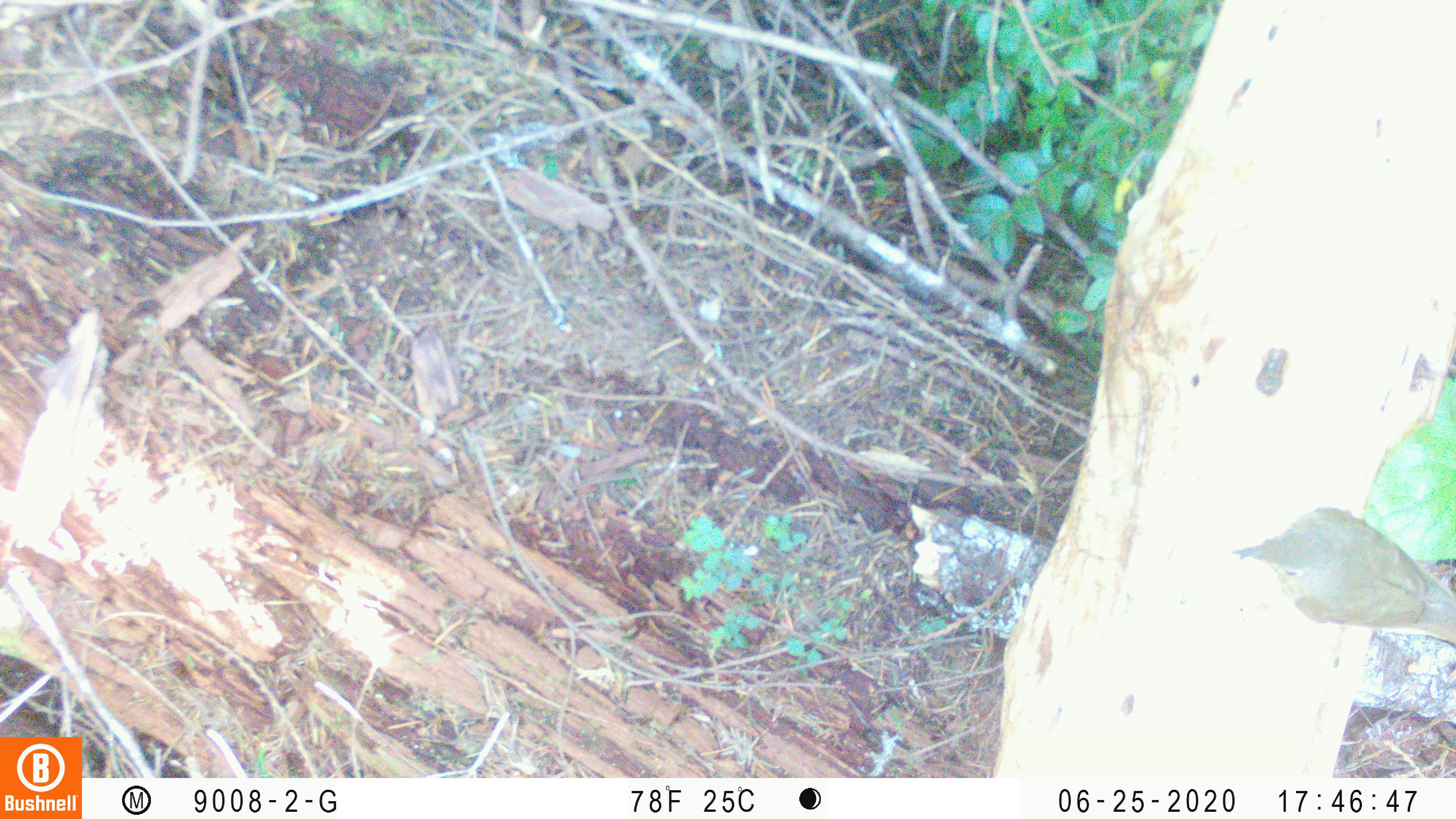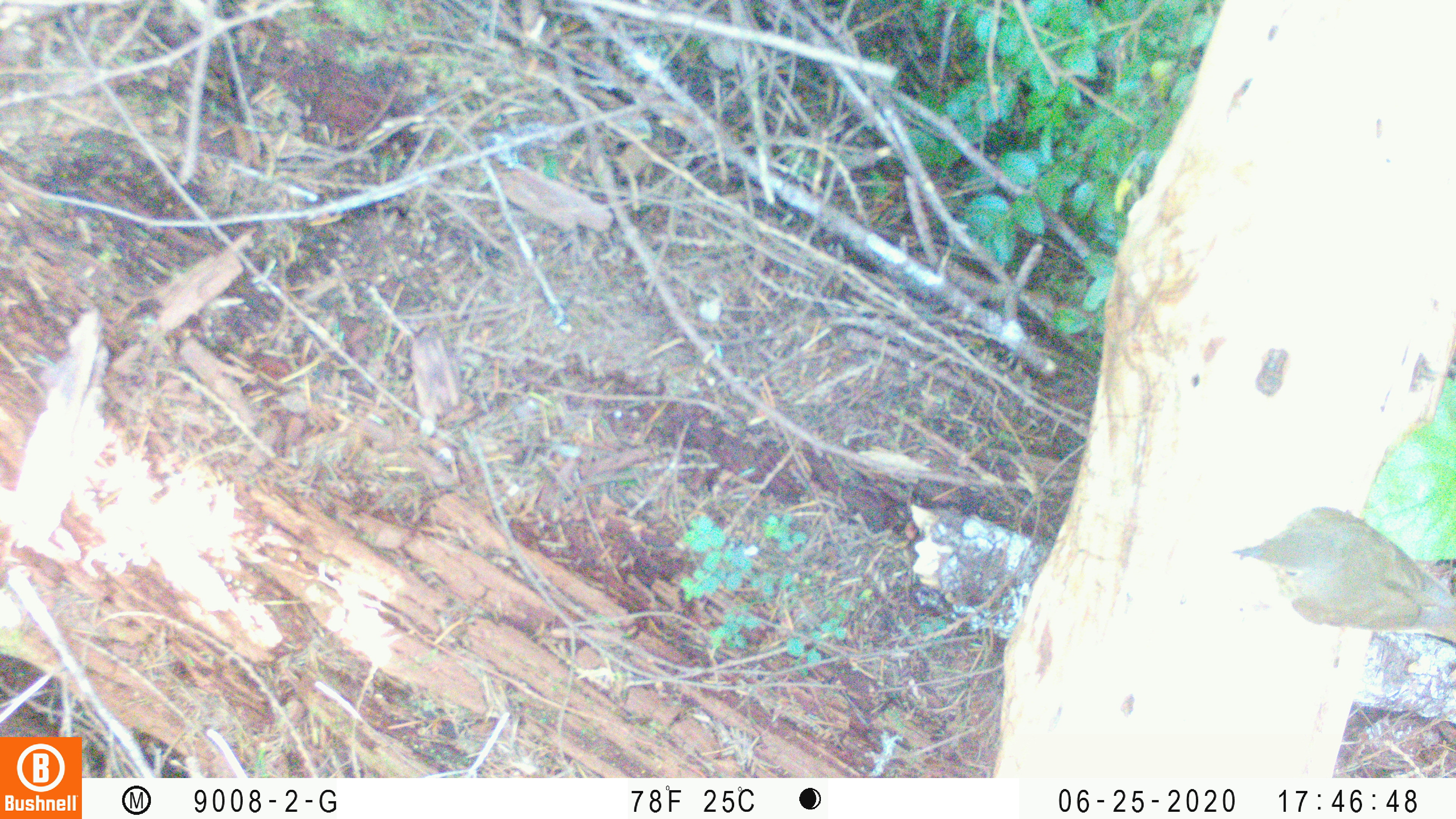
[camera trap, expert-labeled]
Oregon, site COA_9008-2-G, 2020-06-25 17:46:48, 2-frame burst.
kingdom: Animalia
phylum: Chordata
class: Aves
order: Passeriformes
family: Turdidae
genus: Catharus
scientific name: Catharus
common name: brown thrushes and nightingale-thrushes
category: catharus species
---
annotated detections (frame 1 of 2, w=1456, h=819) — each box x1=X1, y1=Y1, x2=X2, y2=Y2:
catharus species: x1=1214, y1=482, x2=1452, y2=670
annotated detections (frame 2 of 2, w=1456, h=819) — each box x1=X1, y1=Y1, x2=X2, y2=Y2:
catharus species: x1=1220, y1=484, x2=1452, y2=653